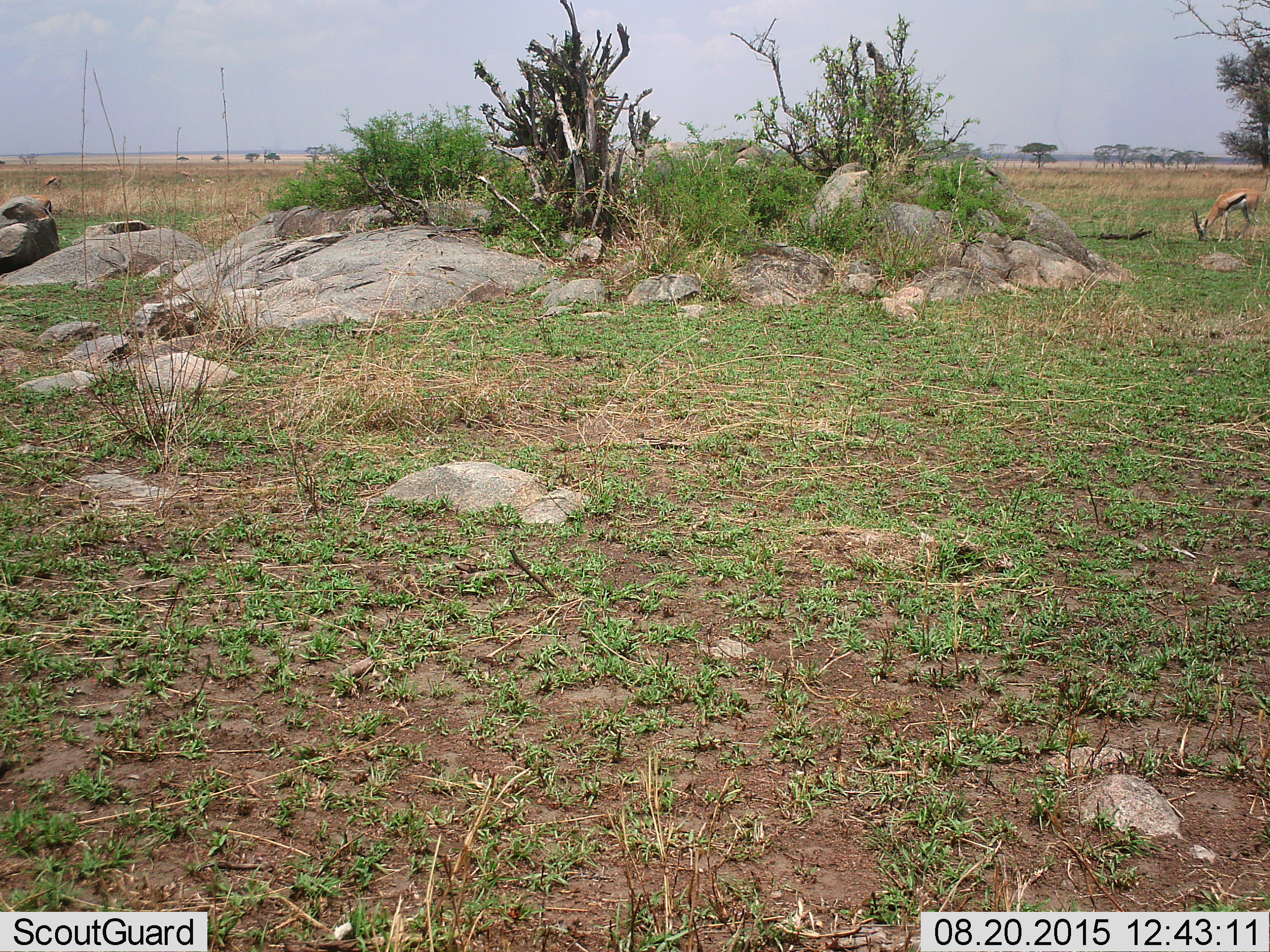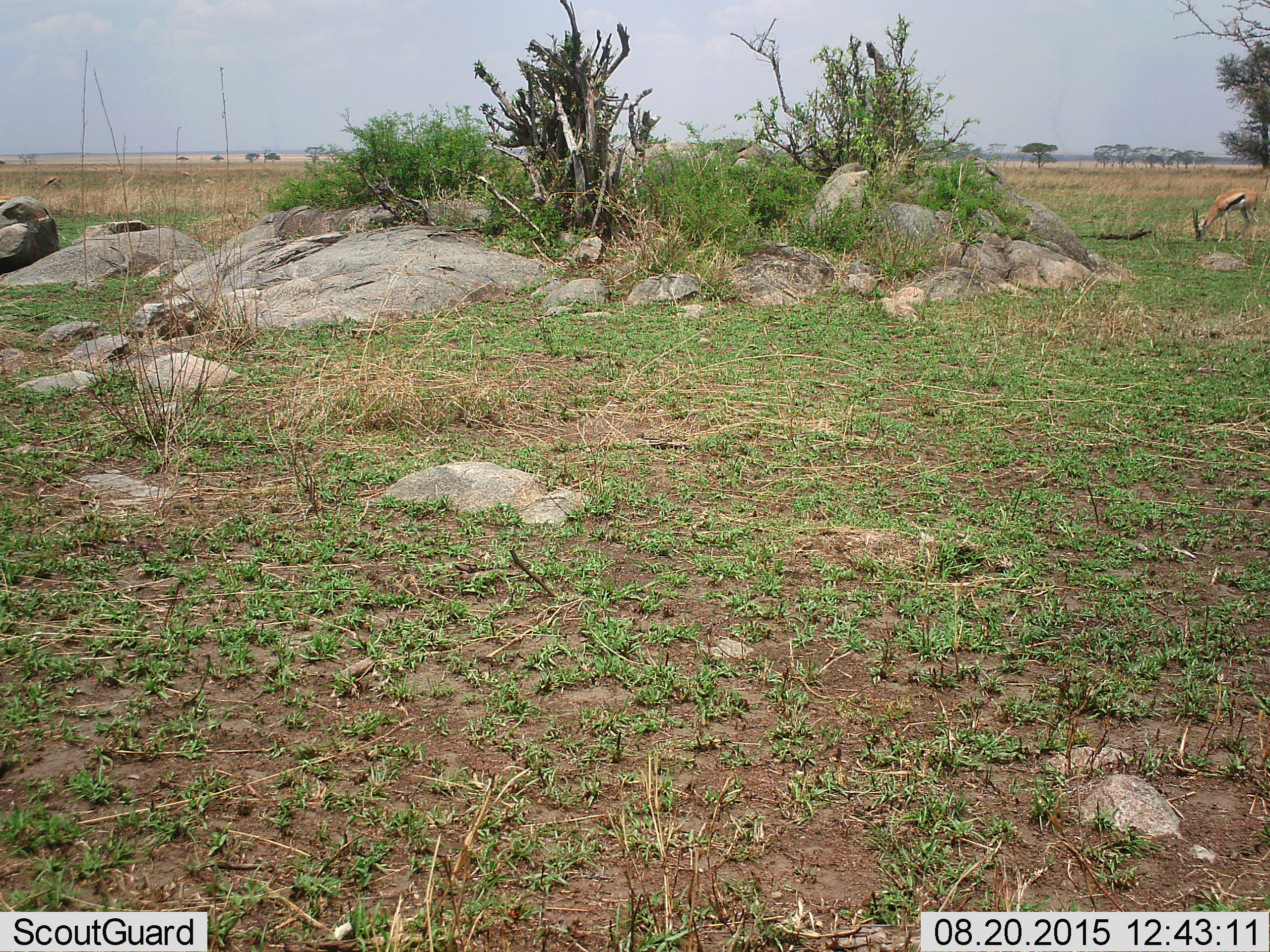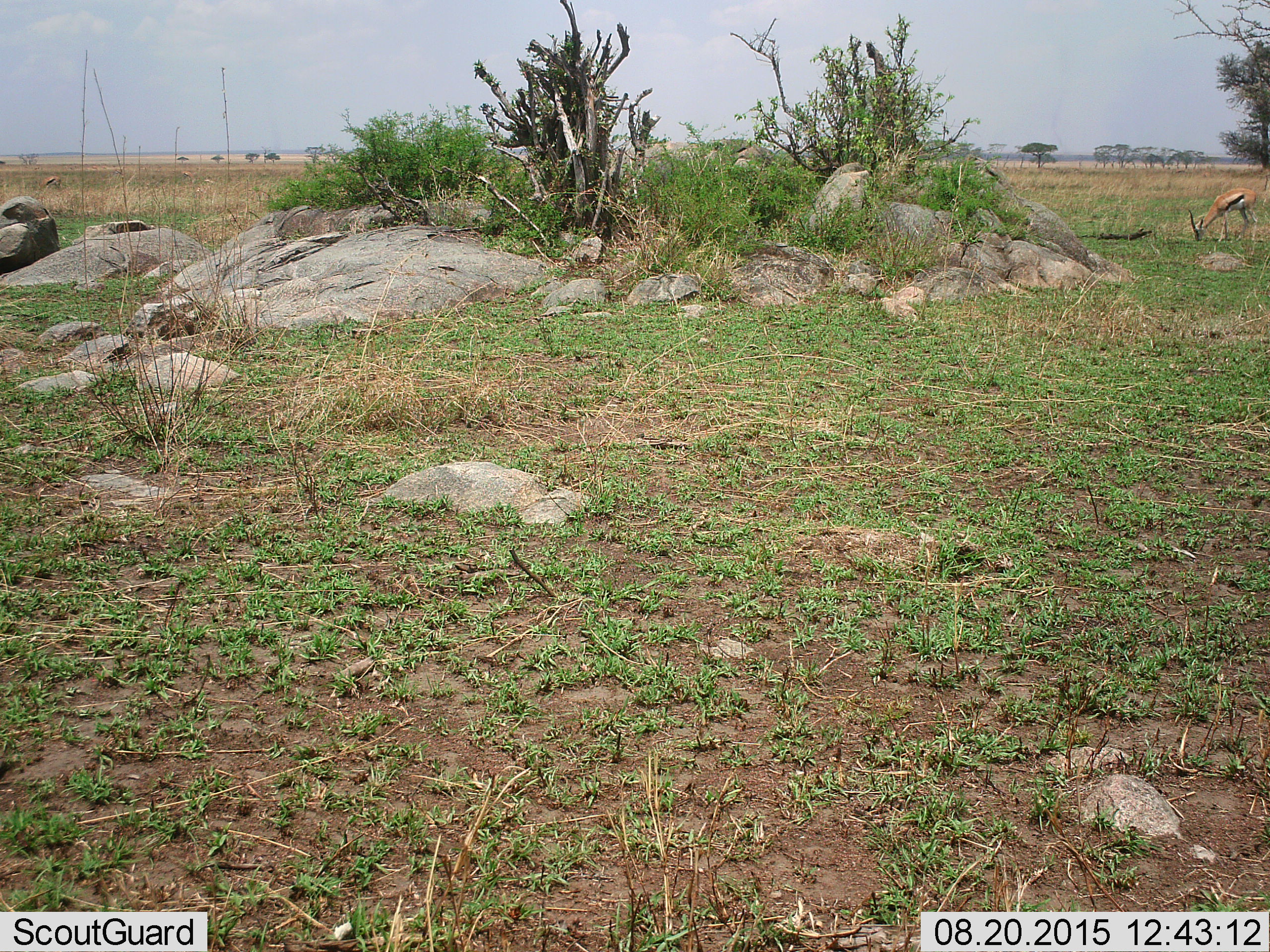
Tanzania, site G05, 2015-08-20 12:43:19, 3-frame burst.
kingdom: Animalia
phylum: Chordata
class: Mammalia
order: Artiodactyla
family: Bovidae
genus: Eudorcas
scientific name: Eudorcas thomsonii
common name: thomson's gazelle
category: gazellethomsons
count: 3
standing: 25%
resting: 0%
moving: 12%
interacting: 0%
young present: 0%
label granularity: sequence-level